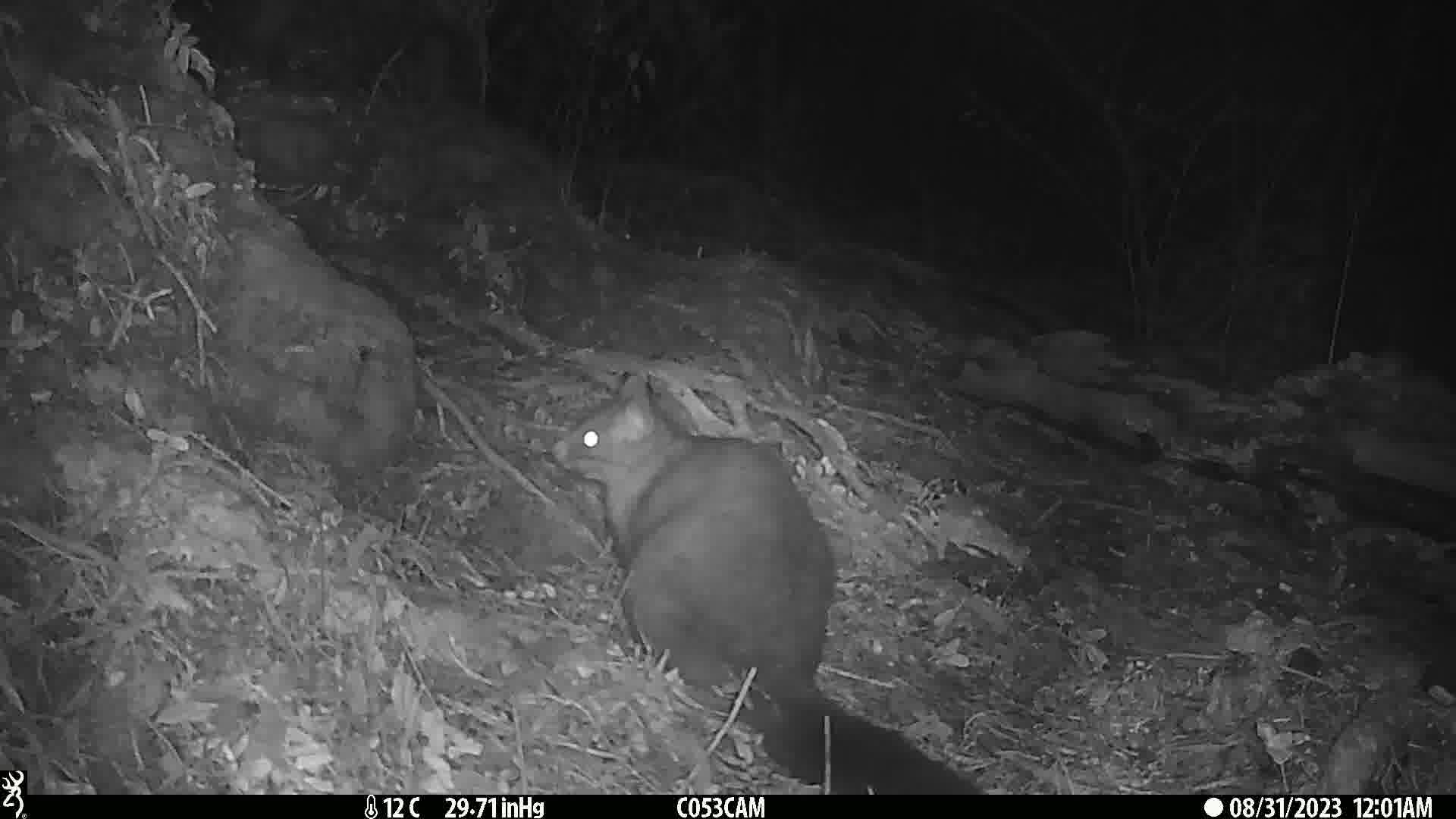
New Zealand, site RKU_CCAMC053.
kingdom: Animalia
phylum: Chordata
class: Mammalia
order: Diprotodontia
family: Phalangeridae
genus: Trichosurus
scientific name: Trichosurus vulpecula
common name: common brushtail possum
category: possum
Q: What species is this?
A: Possum (common brushtail possum) (Trichosurus vulpecula).